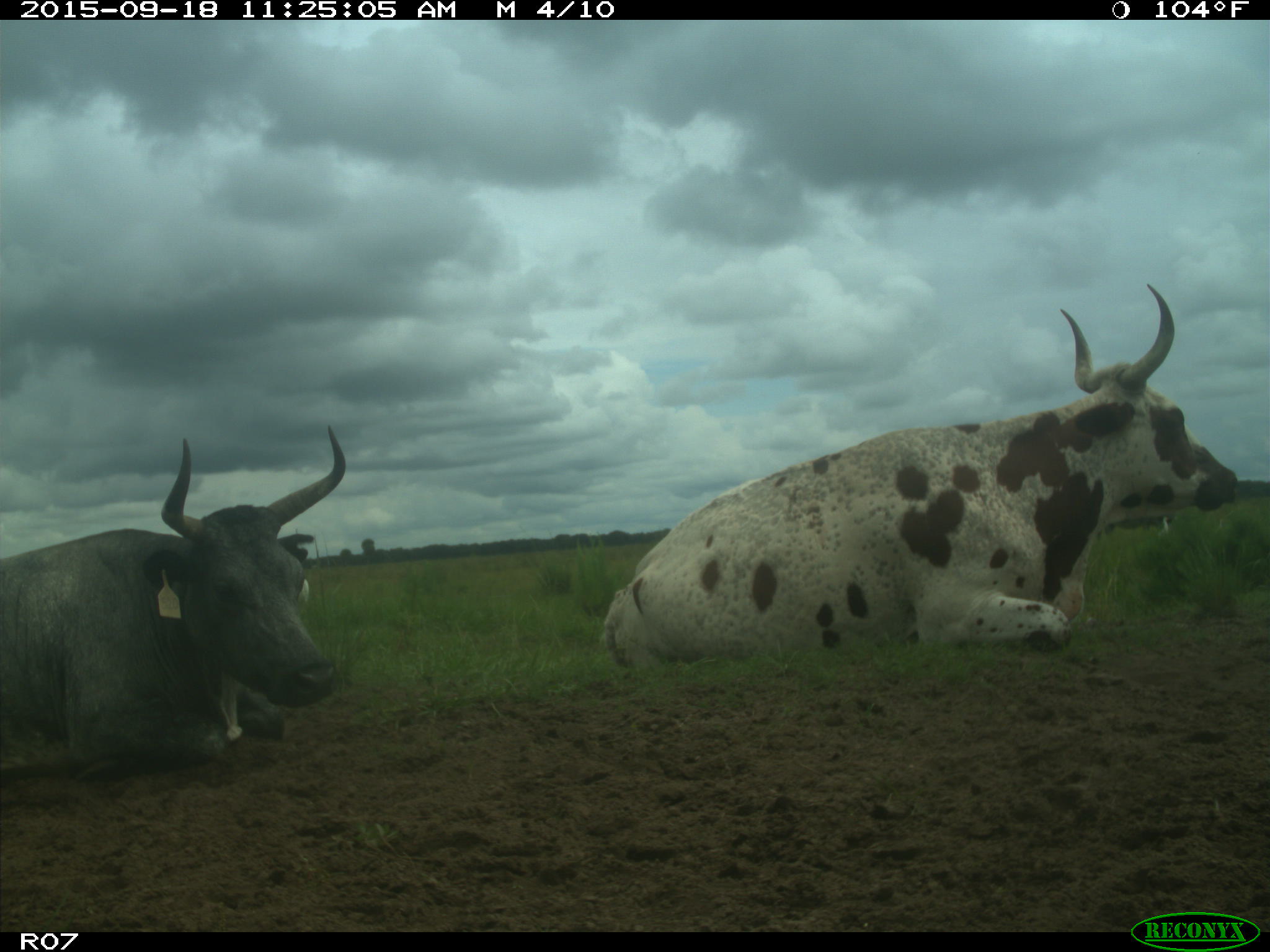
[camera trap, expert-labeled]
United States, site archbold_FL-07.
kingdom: Animalia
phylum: Chordata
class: Mammalia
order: Artiodactyla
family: Bovidae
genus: Bos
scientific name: Bos taurus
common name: domestic cow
Bos taurus (domestic cow).